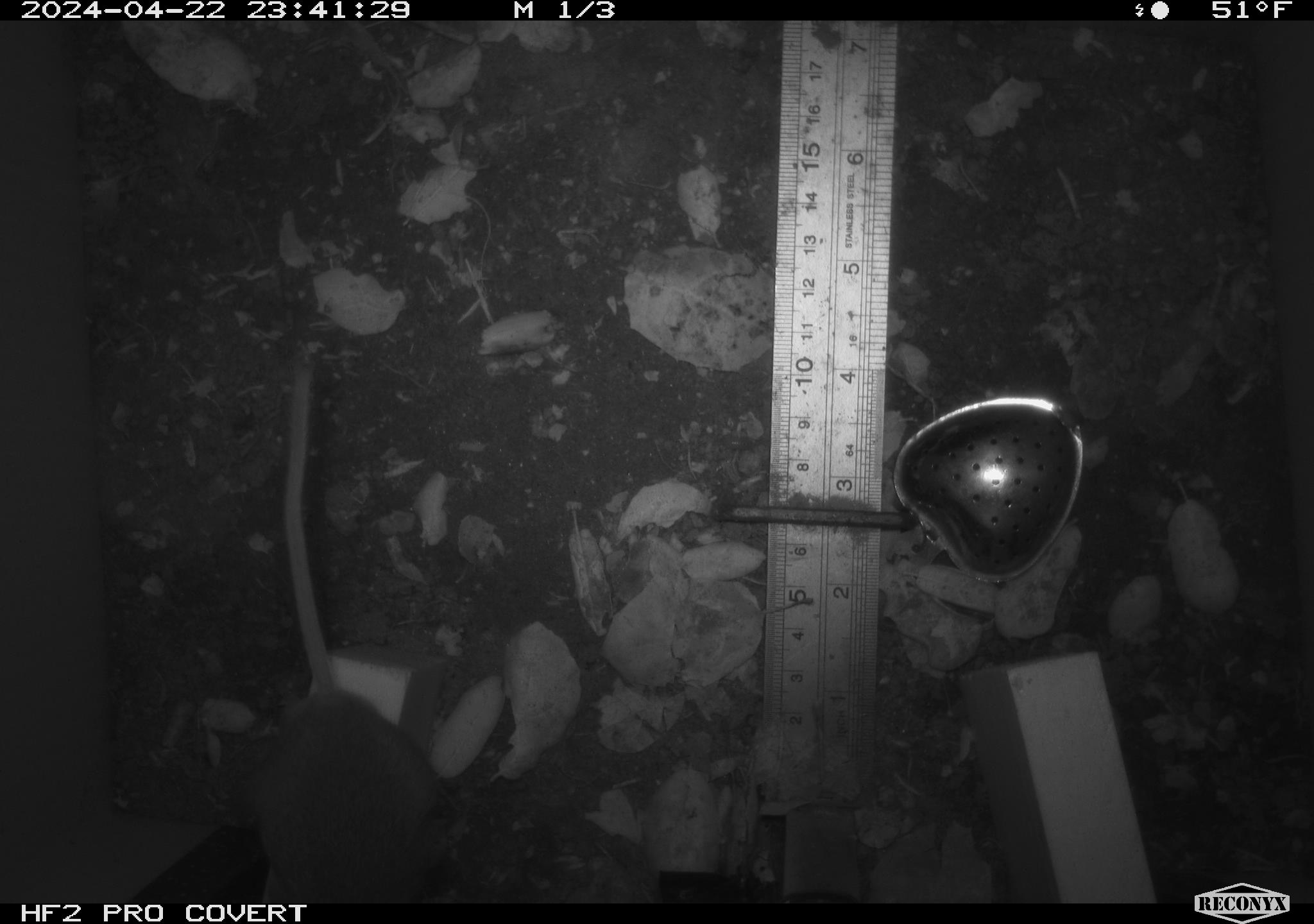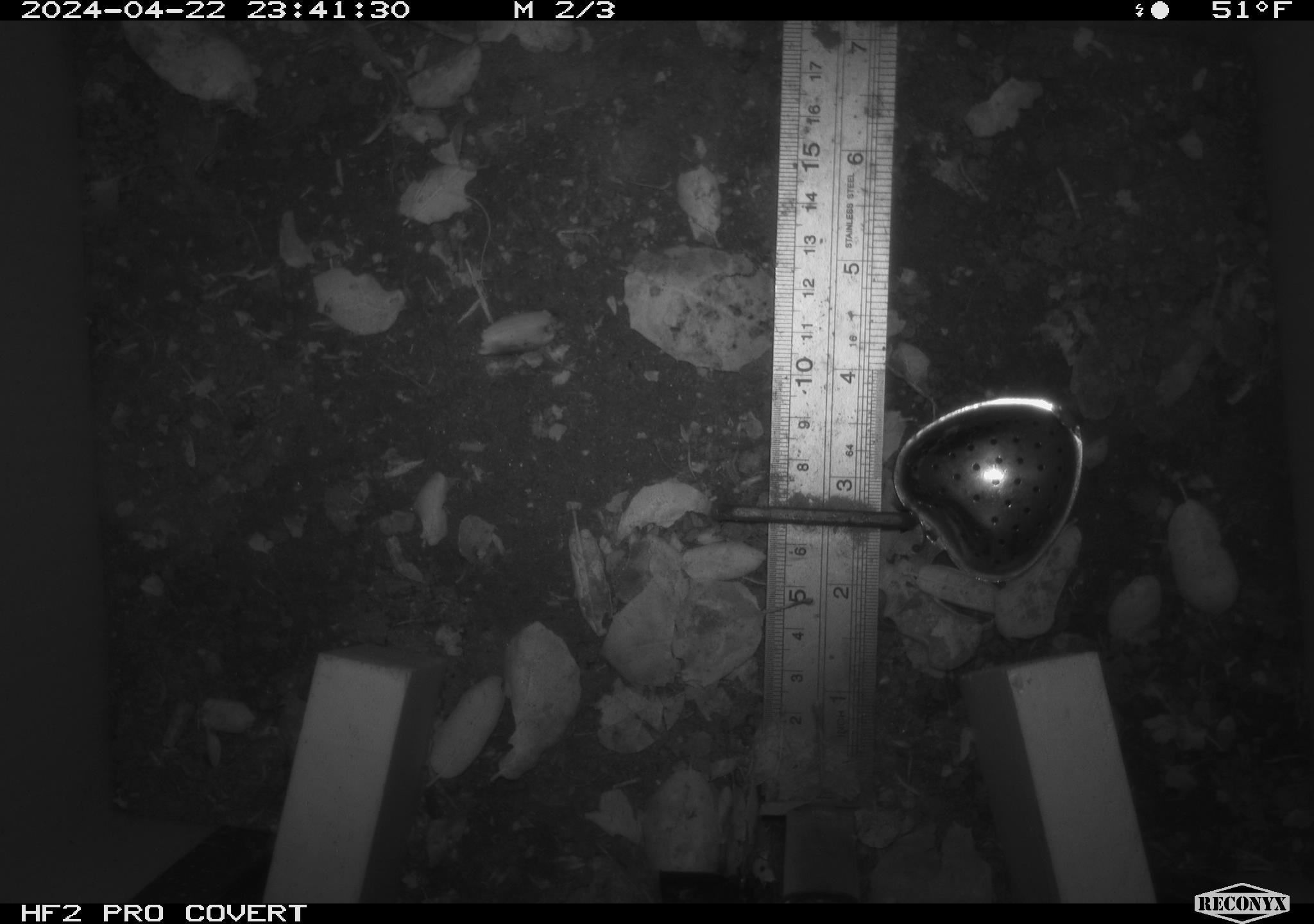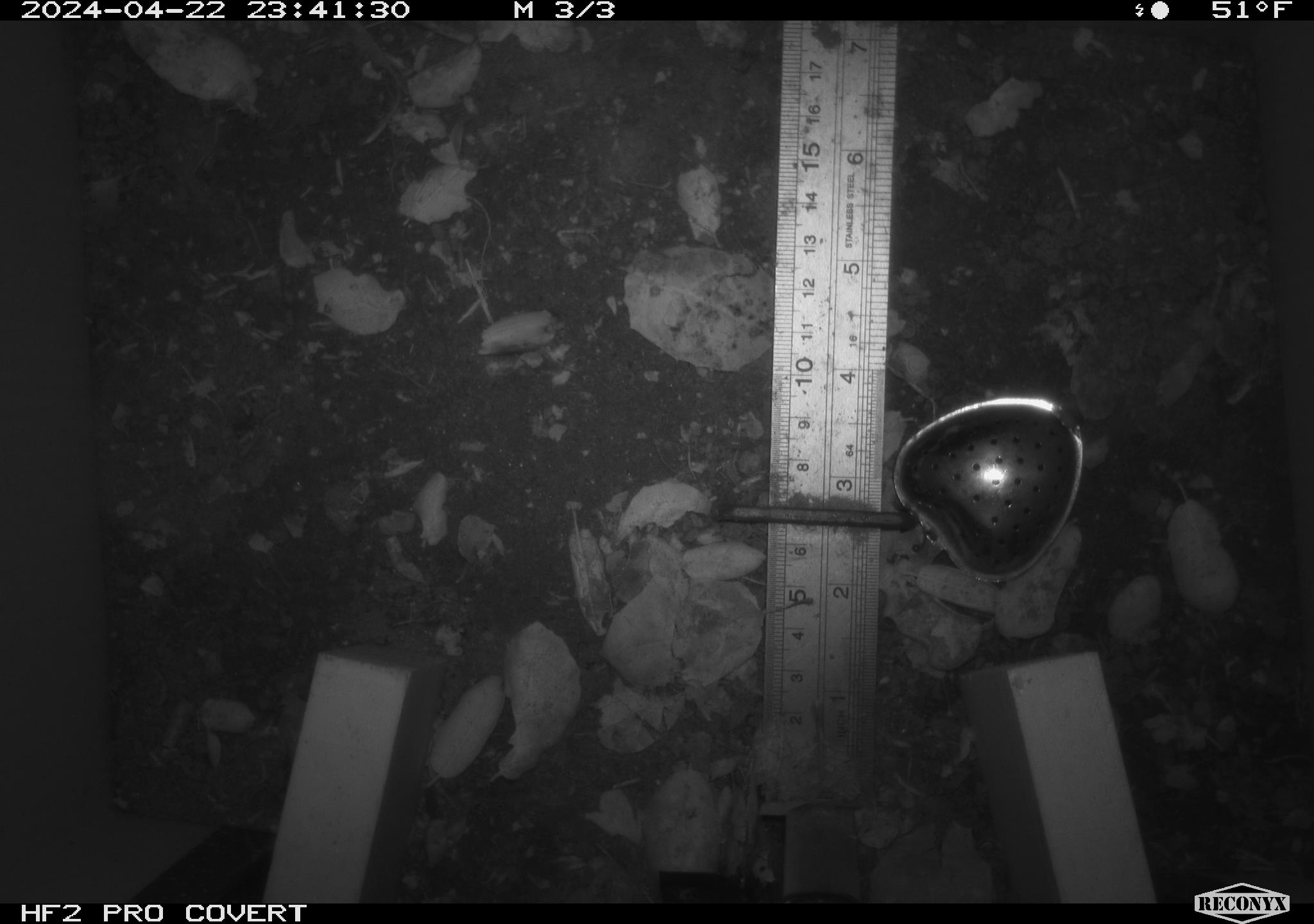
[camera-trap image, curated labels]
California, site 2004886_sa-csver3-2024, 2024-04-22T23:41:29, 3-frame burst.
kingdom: Animalia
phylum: Chordata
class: Mammalia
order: Rodentia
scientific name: Rodentia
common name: rodent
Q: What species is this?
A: Rodent (Rodentia).